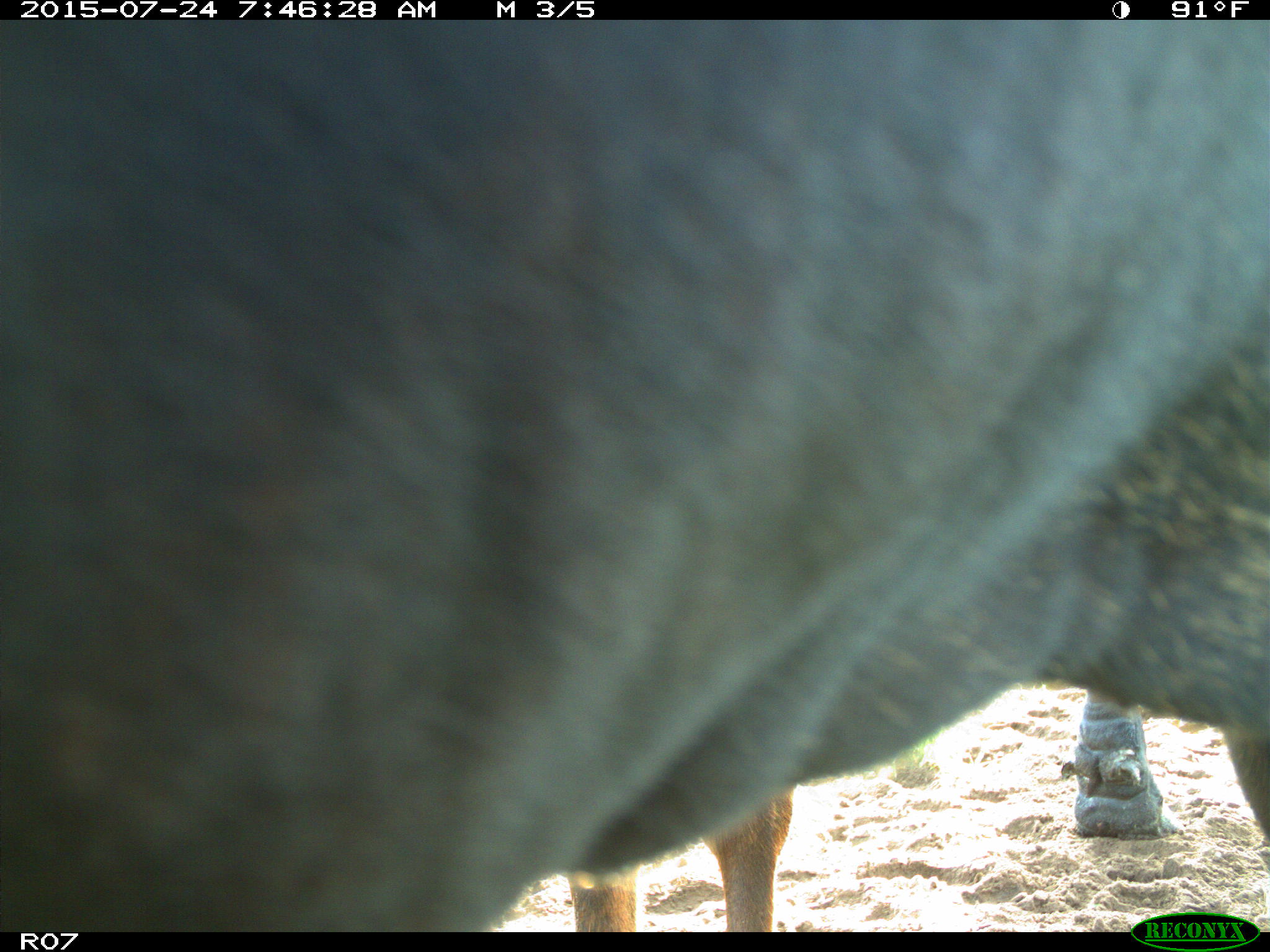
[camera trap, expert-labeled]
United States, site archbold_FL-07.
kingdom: Animalia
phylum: Chordata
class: Mammalia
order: Artiodactyla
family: Bovidae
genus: Bos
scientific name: Bos taurus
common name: domestic cow